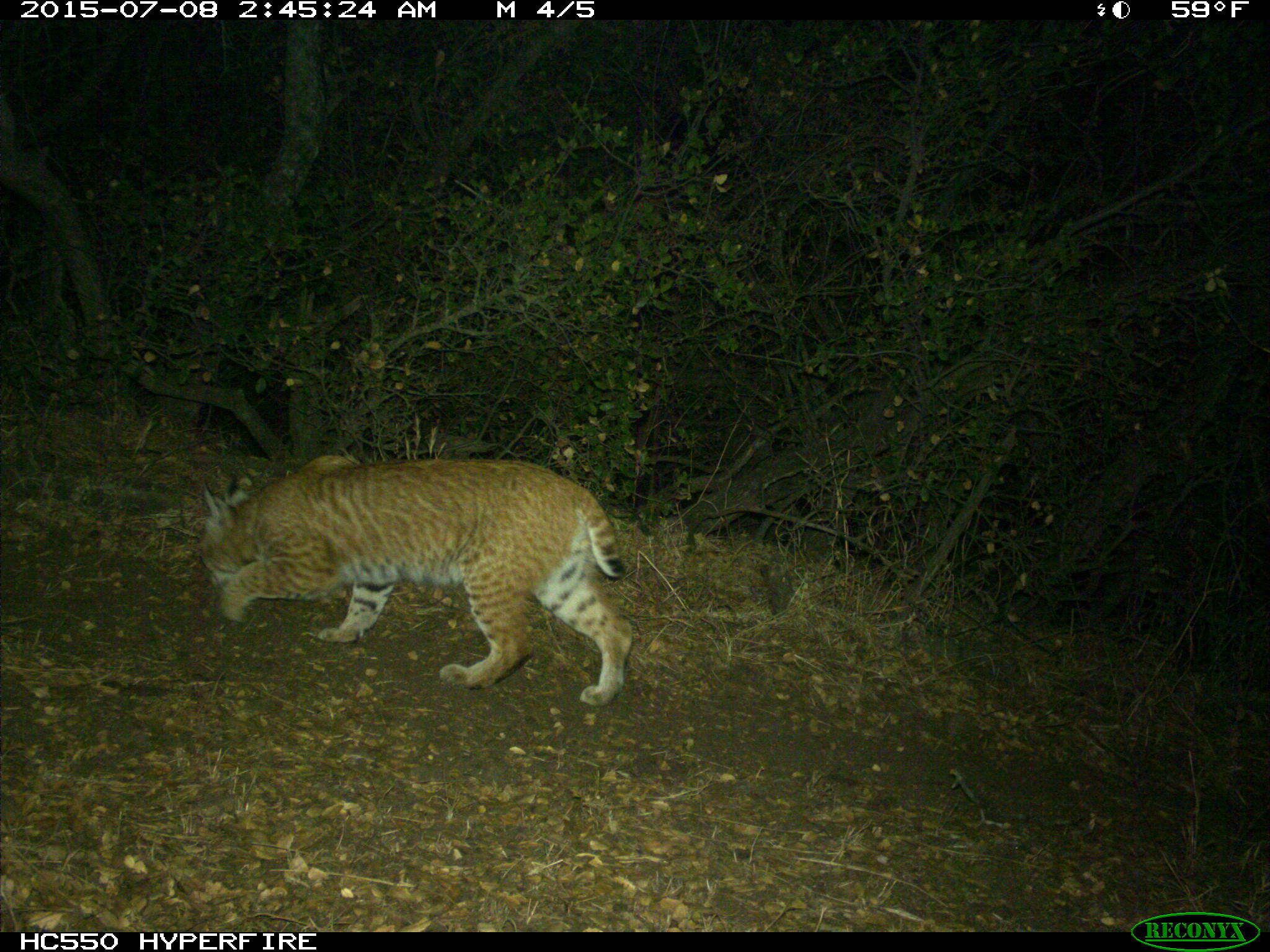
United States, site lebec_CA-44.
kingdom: Animalia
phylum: Chordata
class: Mammalia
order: Carnivora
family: Felidae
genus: Lynx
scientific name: Lynx rufus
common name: bobcat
Lynx rufus (bobcat).